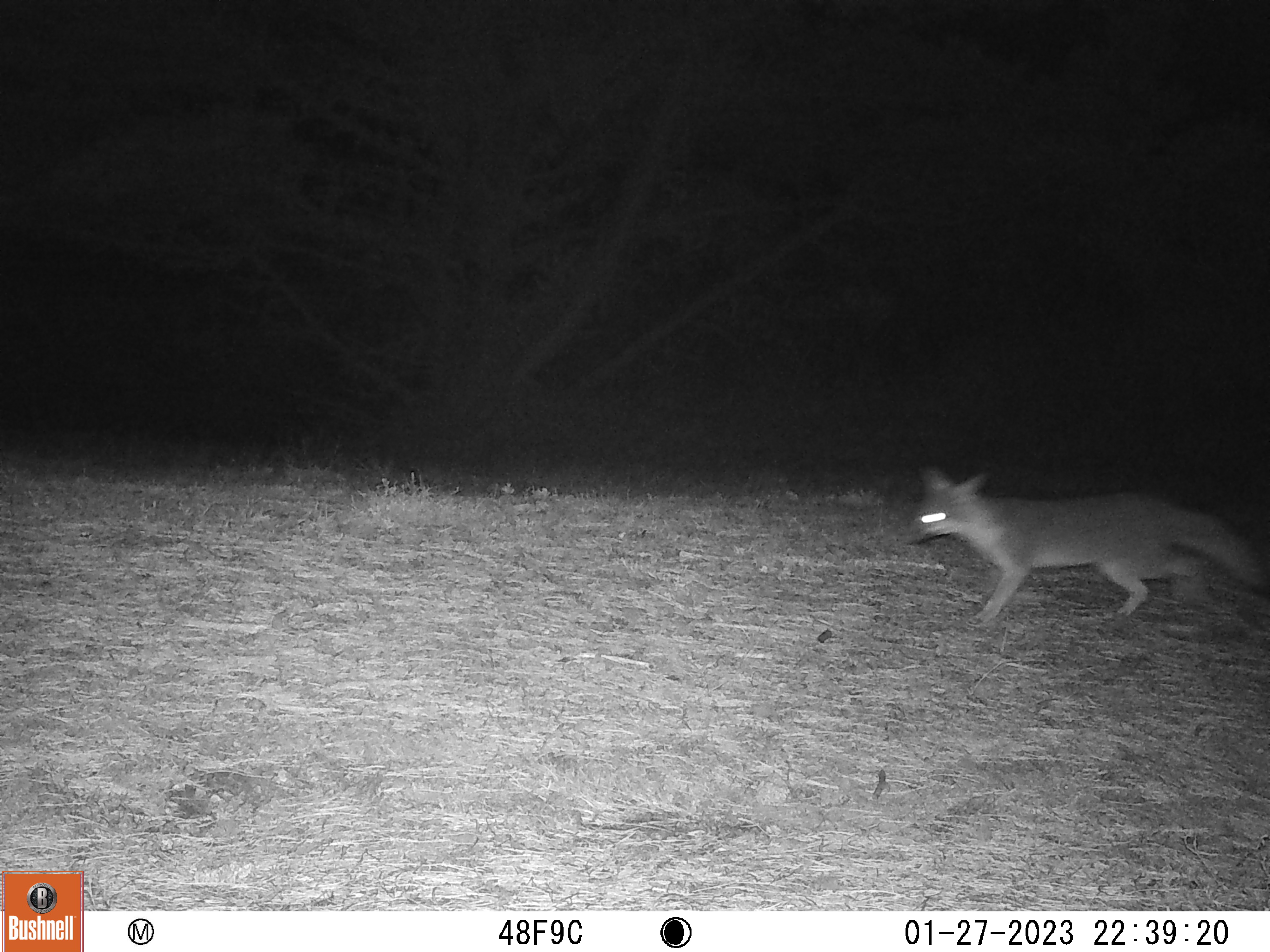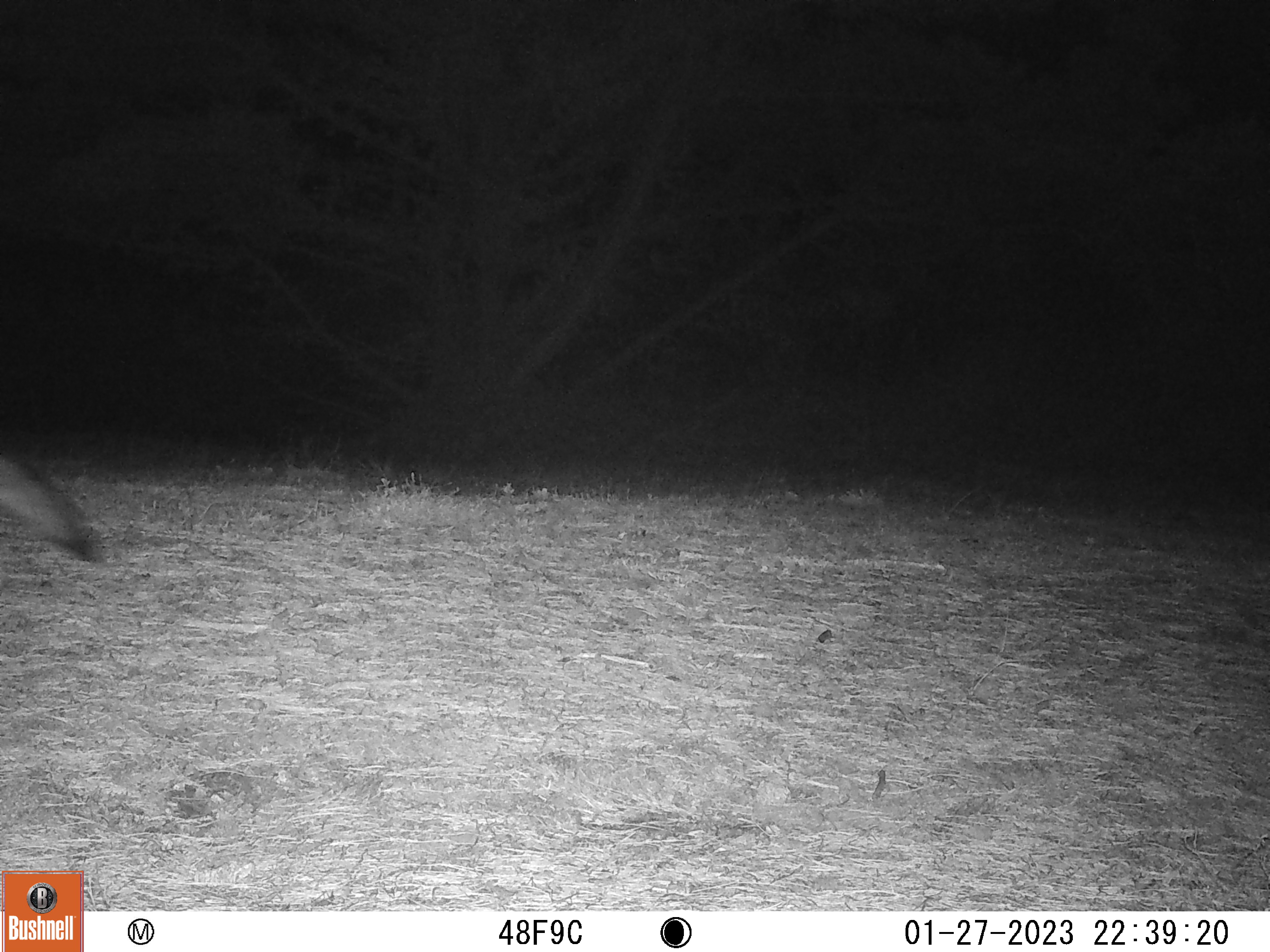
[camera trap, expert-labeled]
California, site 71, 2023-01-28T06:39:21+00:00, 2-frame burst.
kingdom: Animalia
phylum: Chordata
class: Mammalia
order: Carnivora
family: Canidae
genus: Urocyon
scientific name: Urocyon cinereoargenteus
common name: gray fox